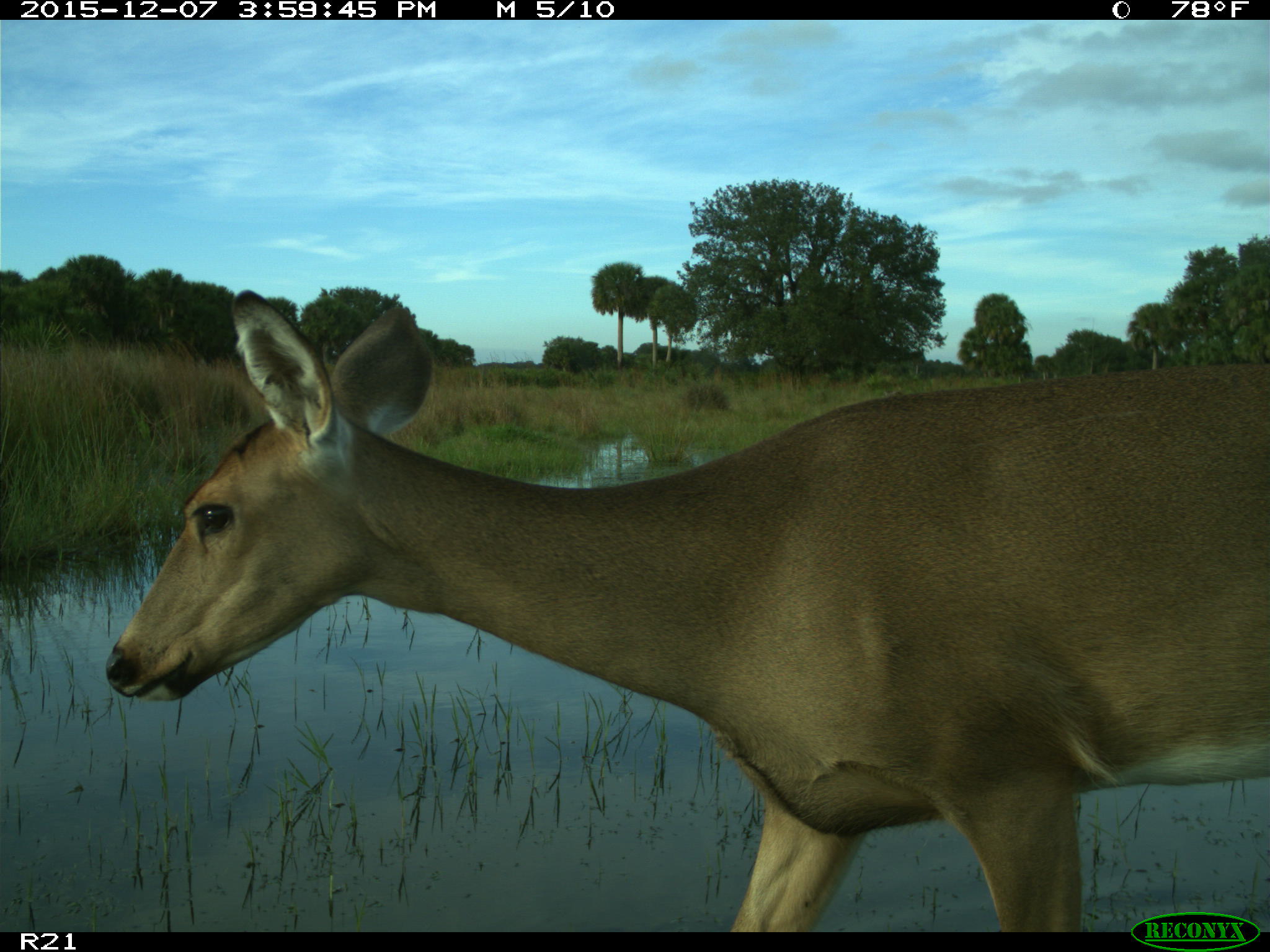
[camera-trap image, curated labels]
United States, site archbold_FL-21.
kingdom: Animalia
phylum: Chordata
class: Mammalia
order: Artiodactyla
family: Cervidae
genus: Odocoileus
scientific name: Odocoileus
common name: deer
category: unidentified deer